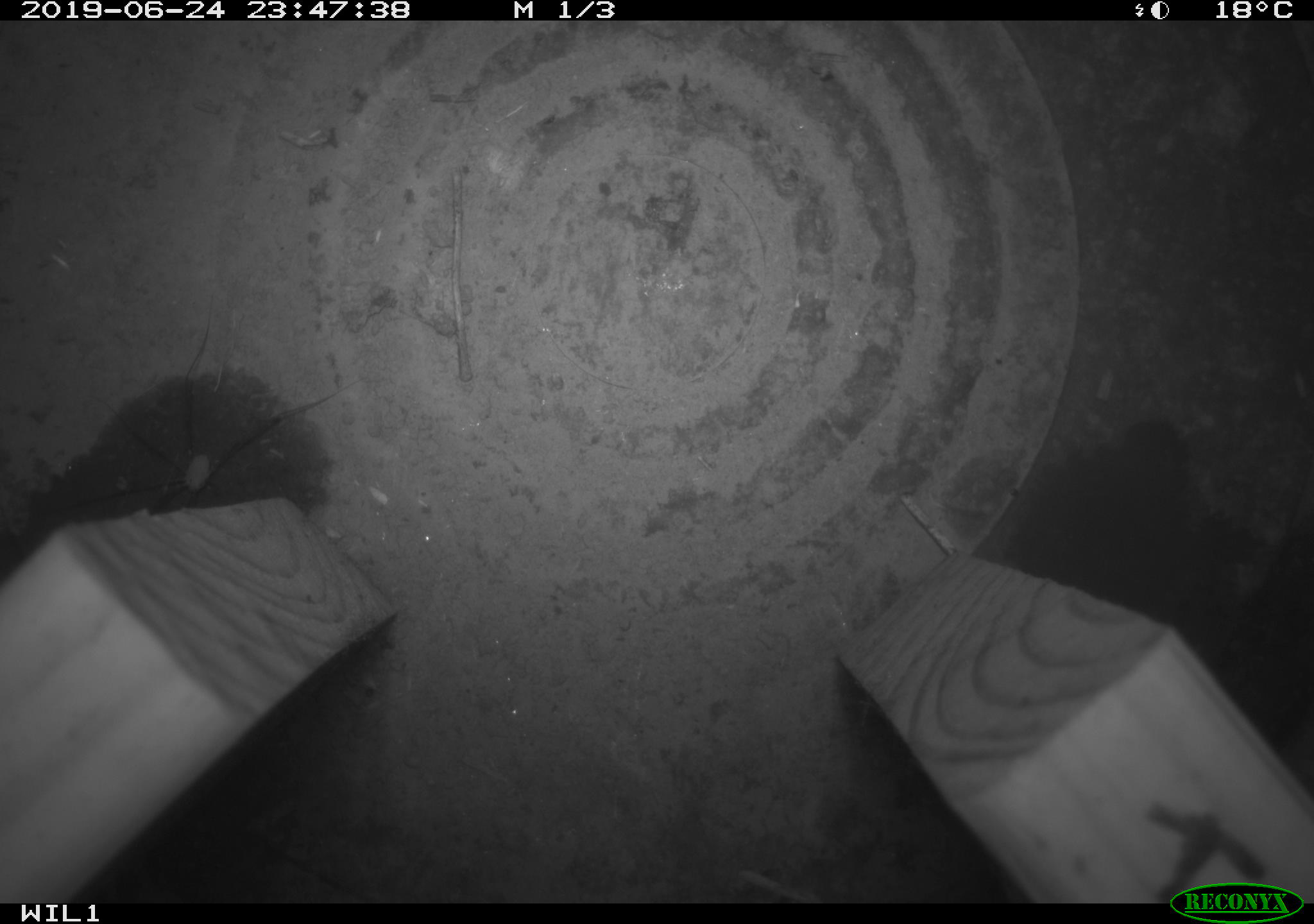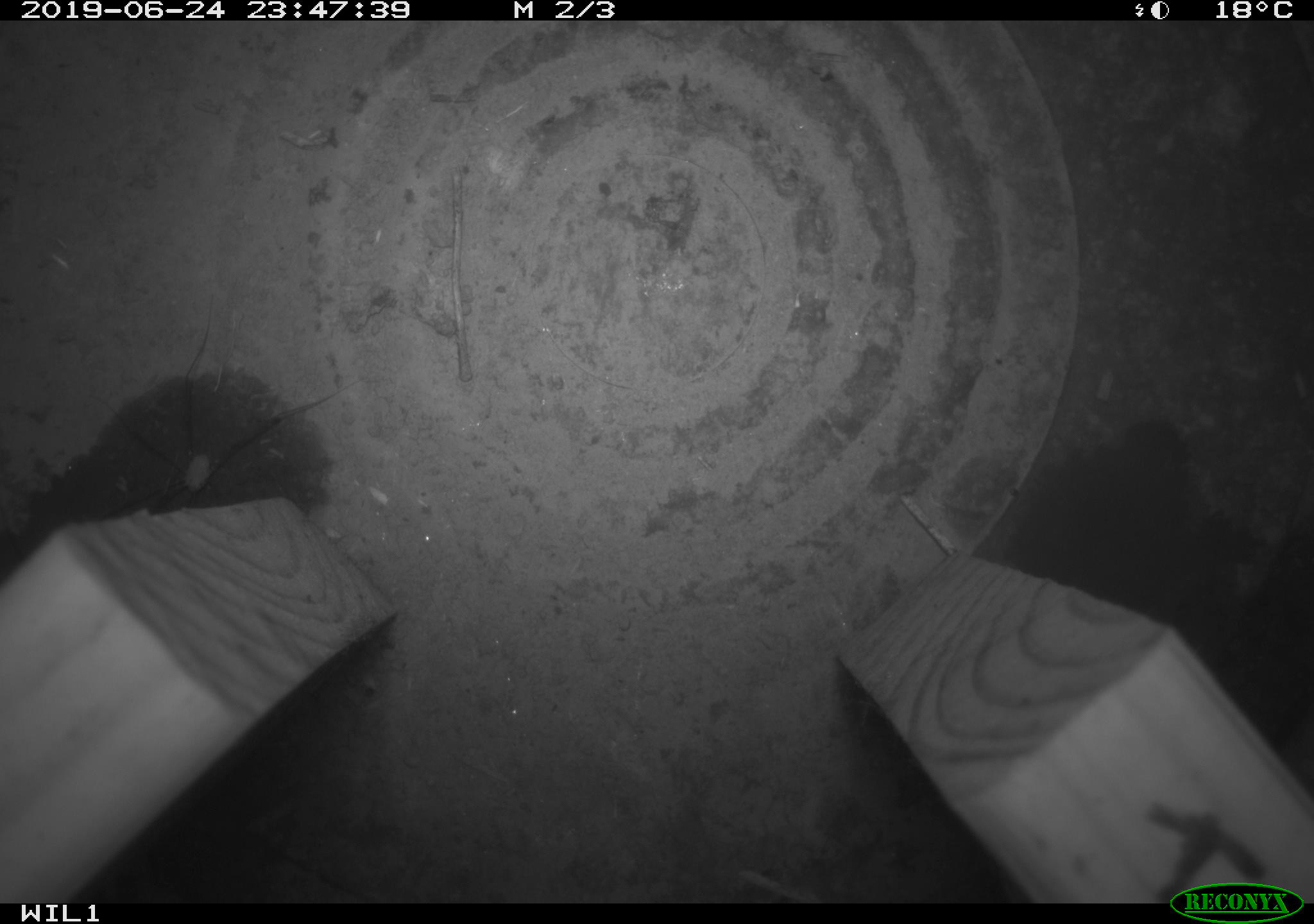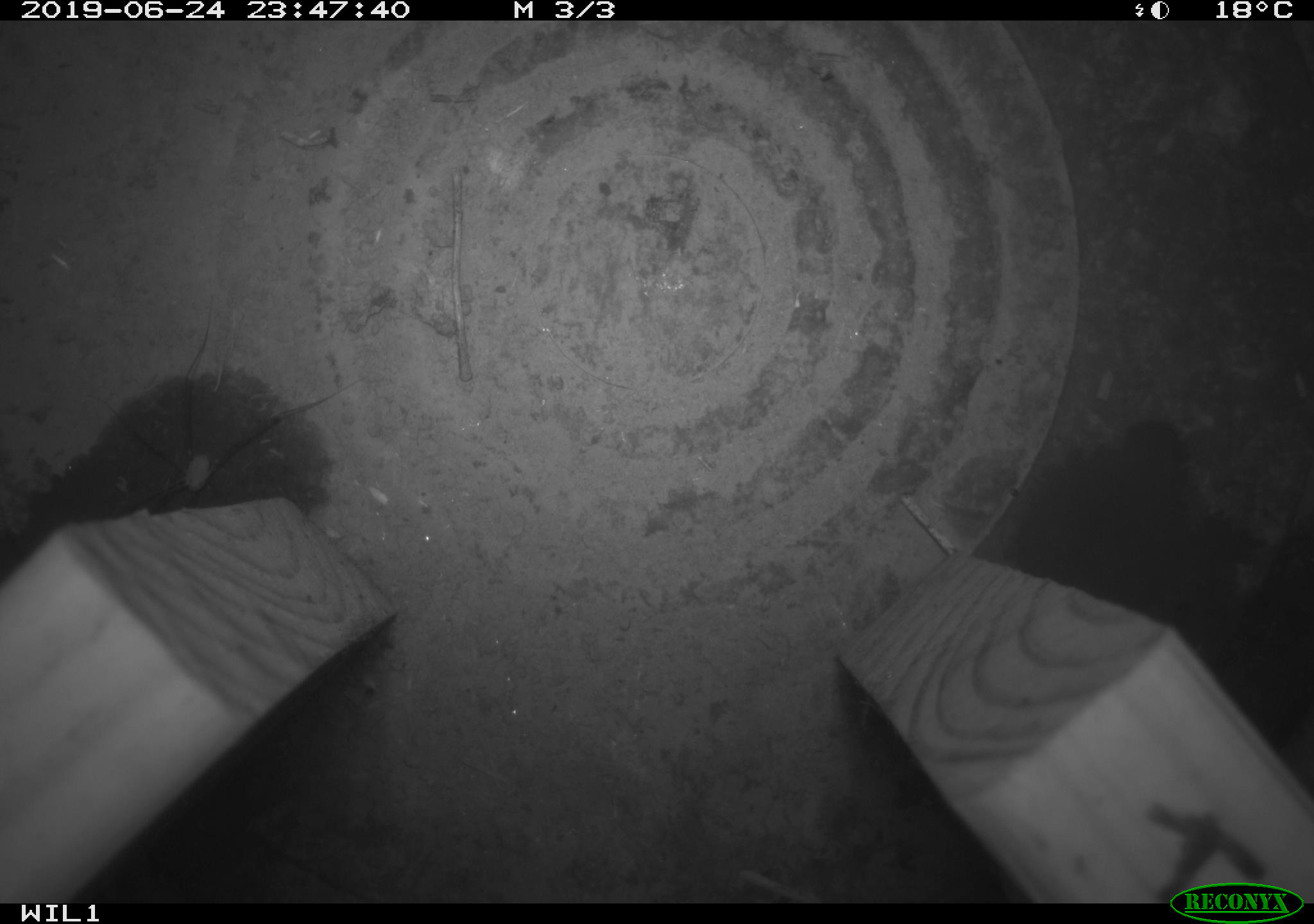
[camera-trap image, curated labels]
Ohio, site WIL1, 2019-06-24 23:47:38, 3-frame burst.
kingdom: Animalia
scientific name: Animalia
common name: animal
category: invertebrate